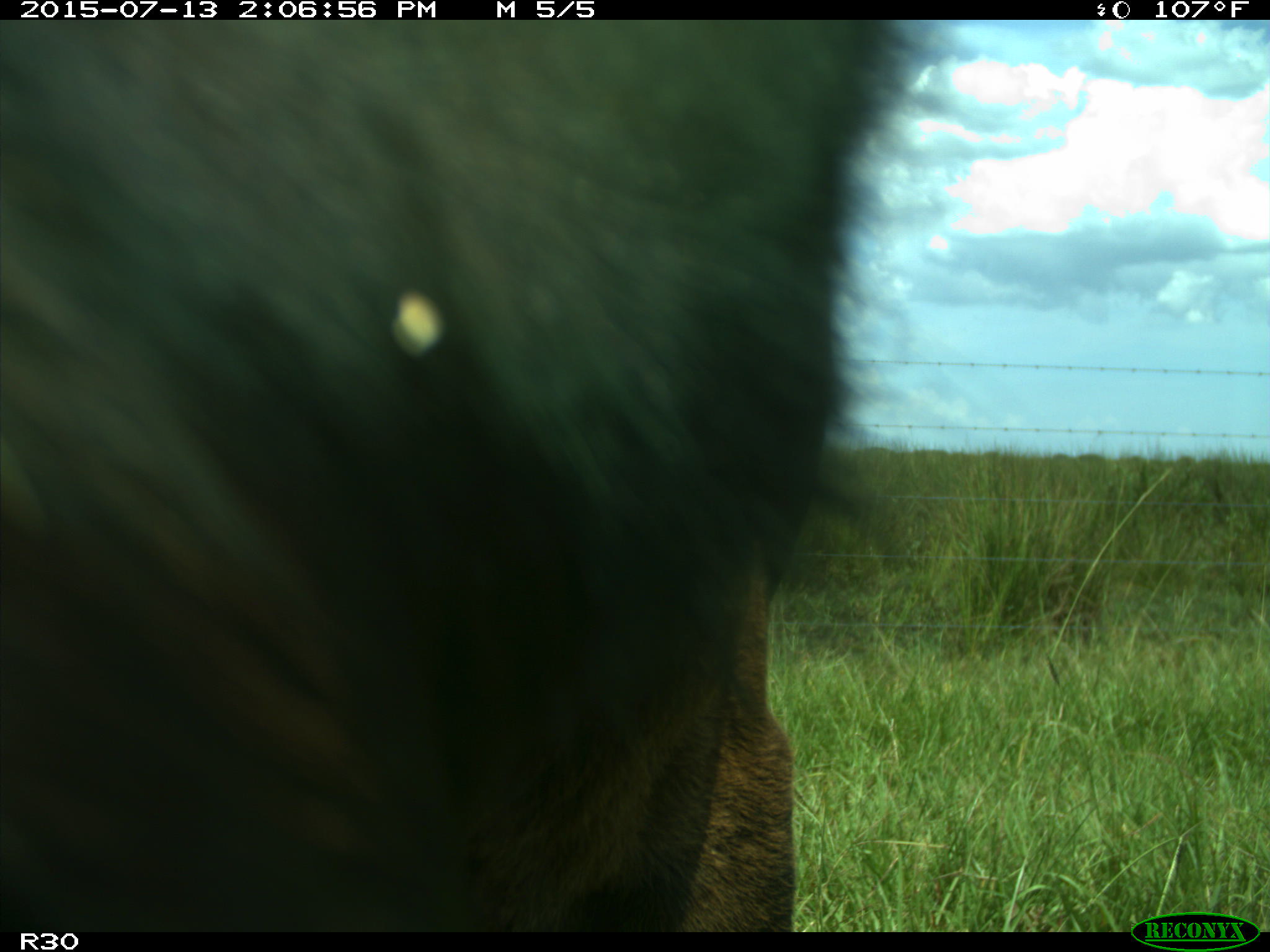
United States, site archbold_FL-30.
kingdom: Animalia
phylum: Chordata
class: Mammalia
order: Artiodactyla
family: Bovidae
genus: Bos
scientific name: Bos taurus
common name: domestic cow